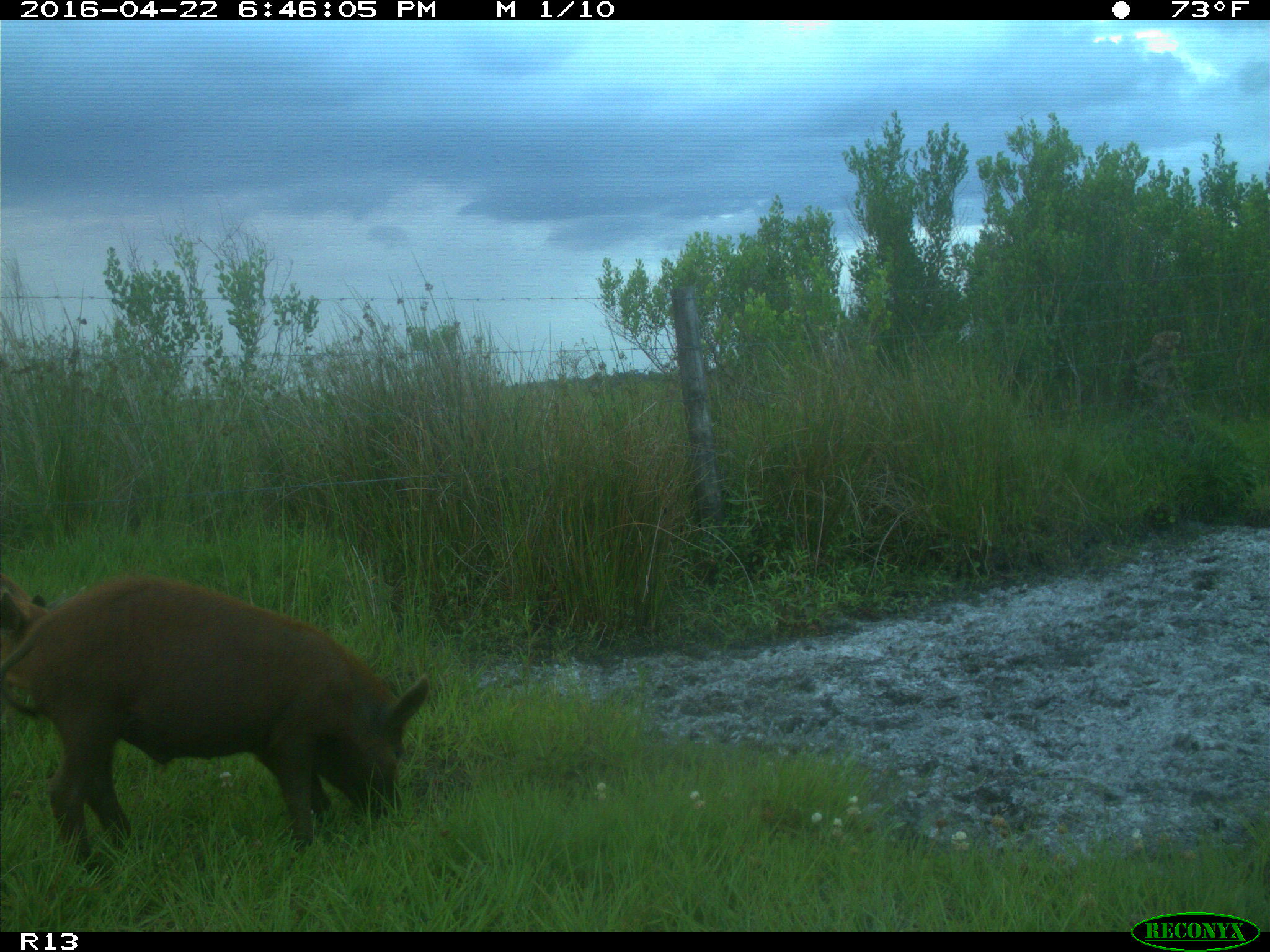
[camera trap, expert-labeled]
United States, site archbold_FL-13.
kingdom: Animalia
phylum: Chordata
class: Mammalia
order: Artiodactyla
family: Suidae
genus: Sus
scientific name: Sus scrofa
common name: wild boar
Sus scrofa (wild boar).